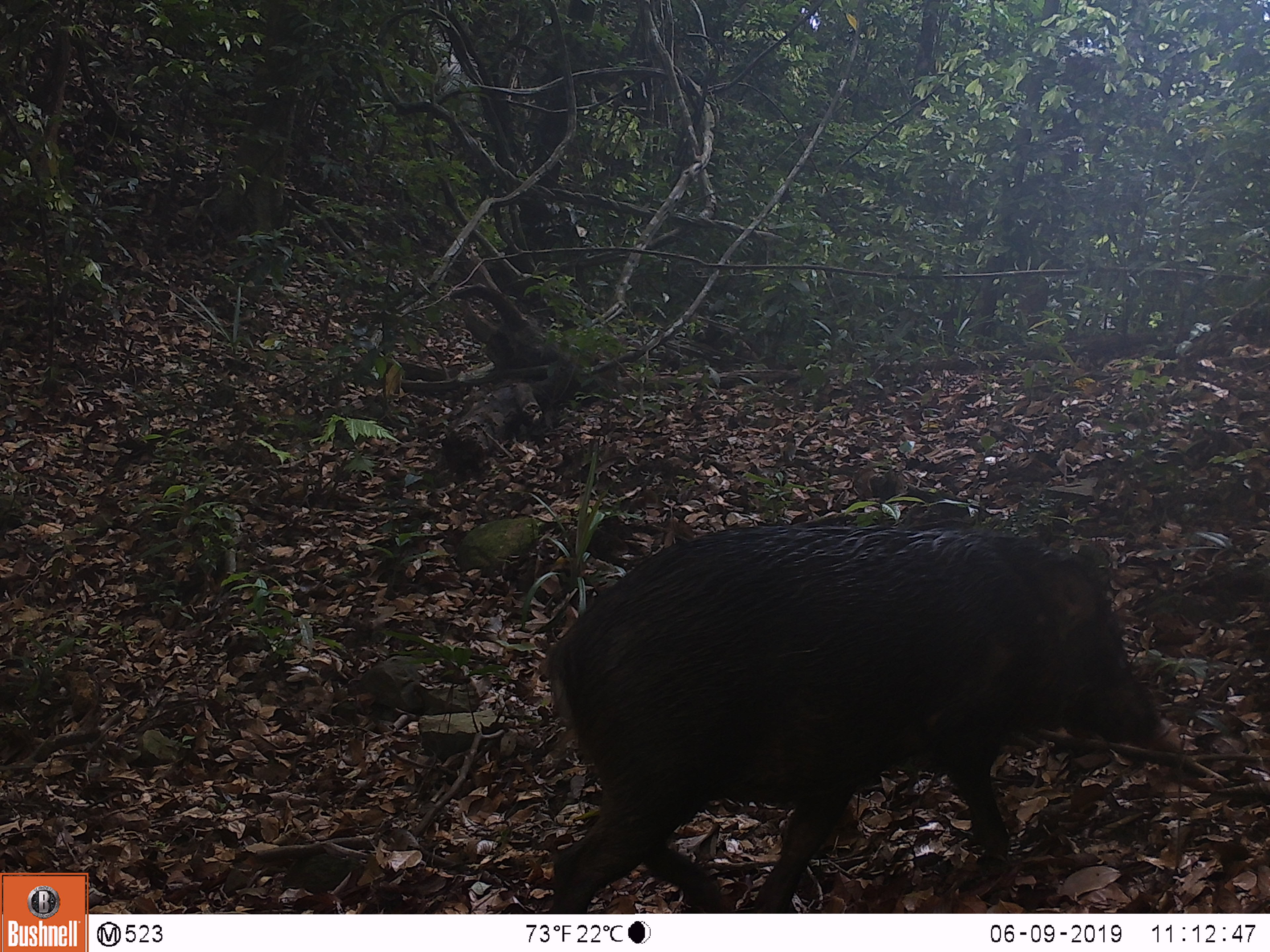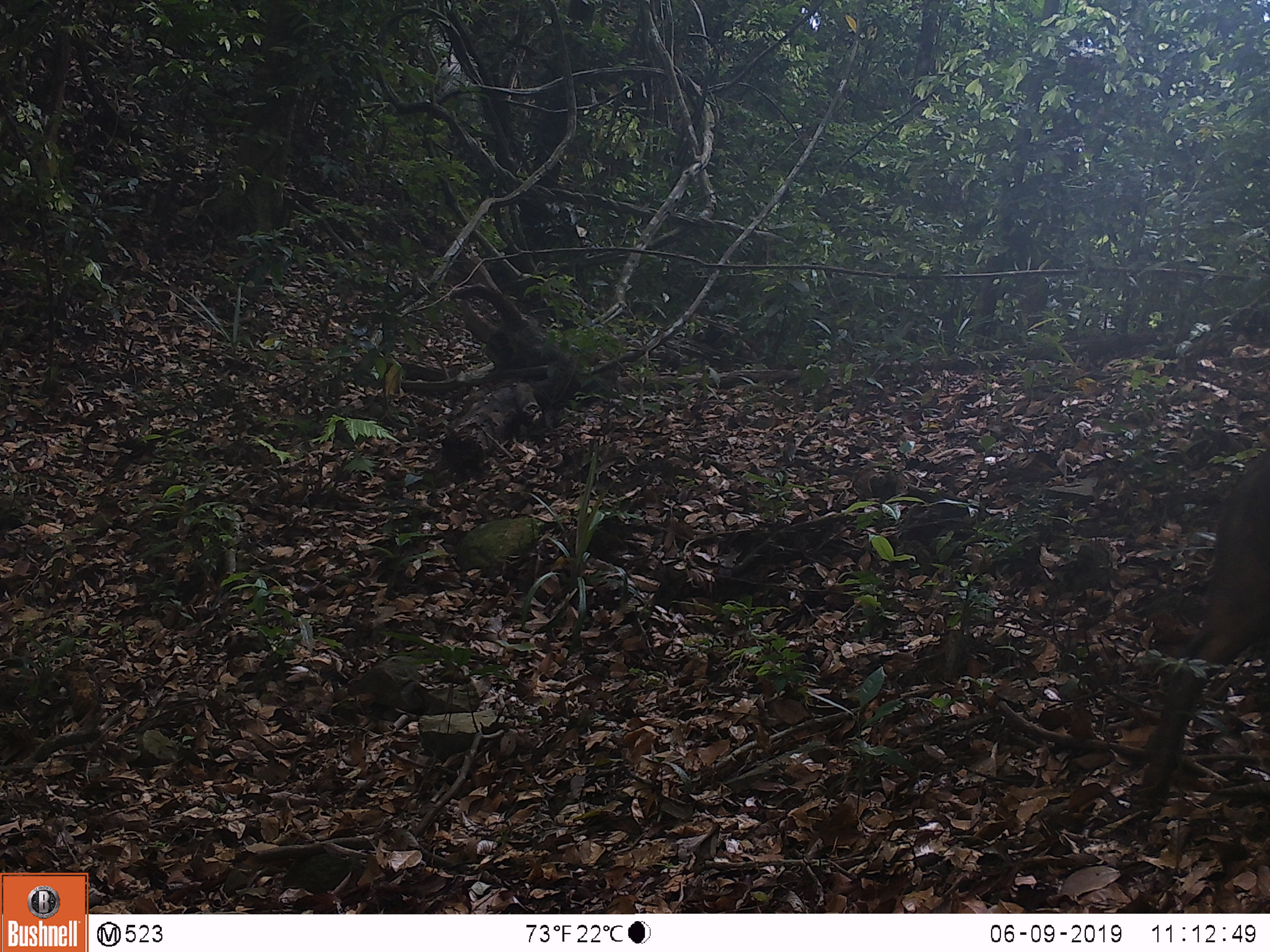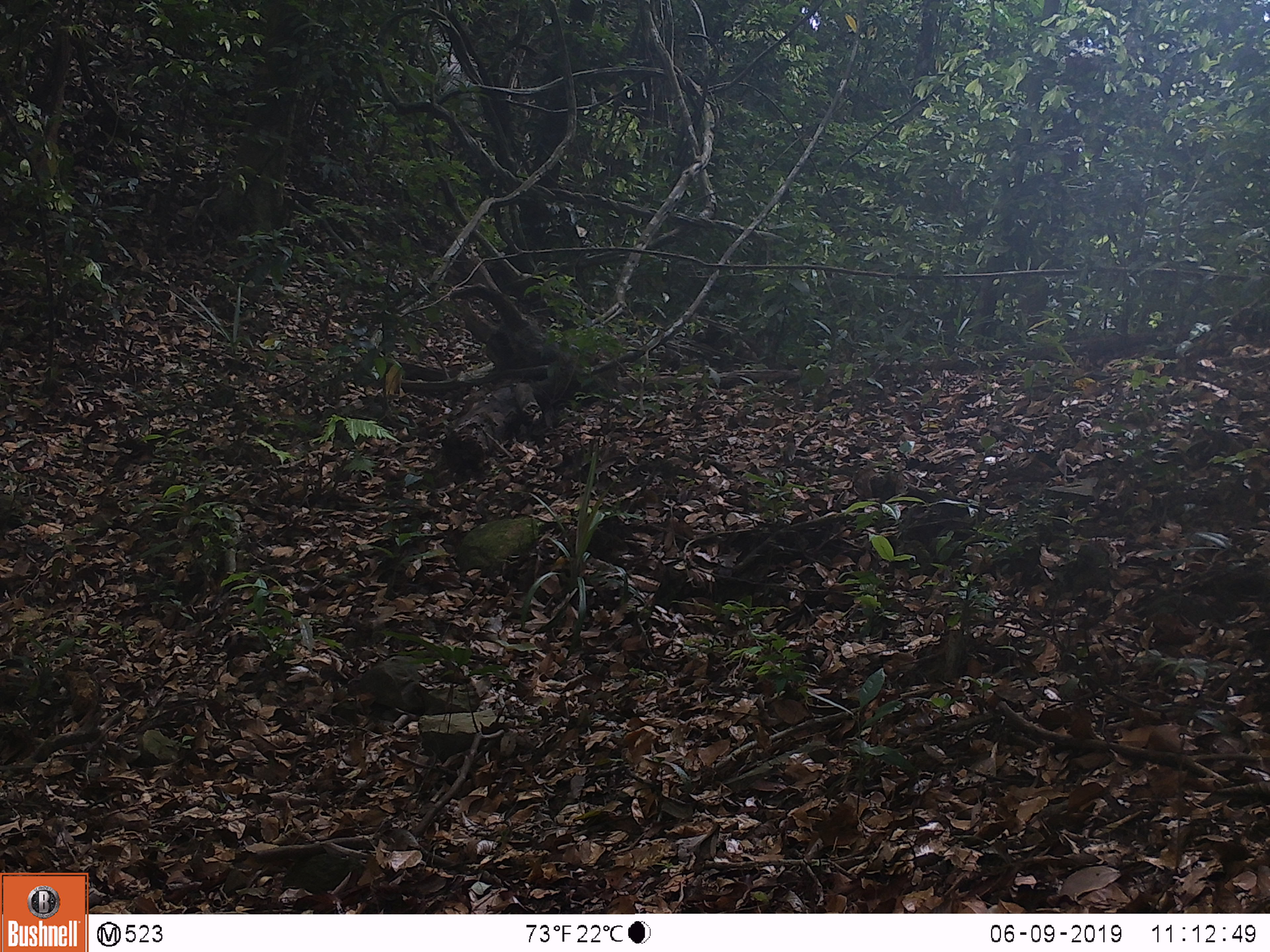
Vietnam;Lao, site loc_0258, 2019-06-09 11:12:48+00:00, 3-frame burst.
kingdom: Animalia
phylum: Chordata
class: Mammalia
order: Artiodactyla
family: Suidae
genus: Sus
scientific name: Sus scrofa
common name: eurasian wild pig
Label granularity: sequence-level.